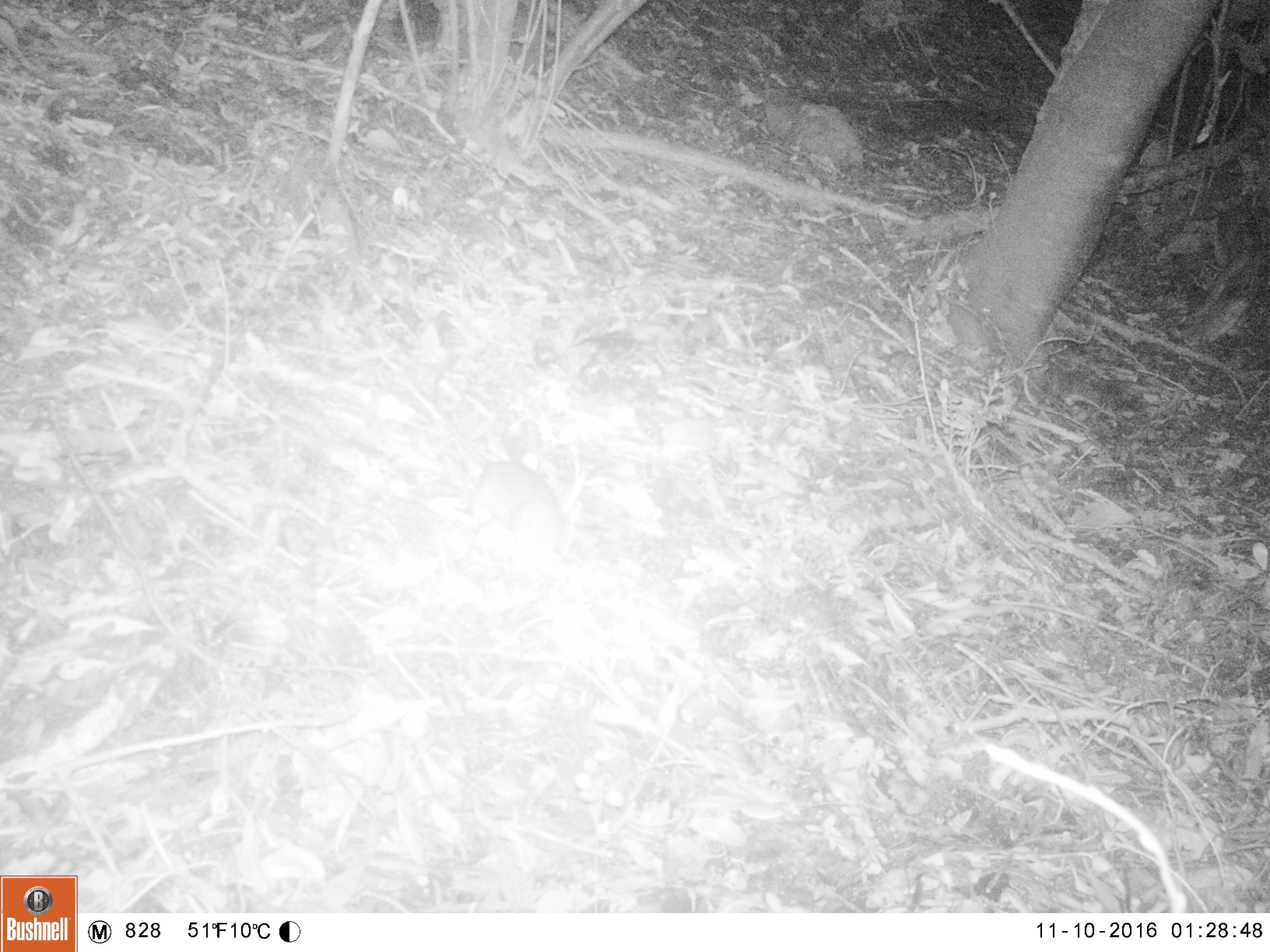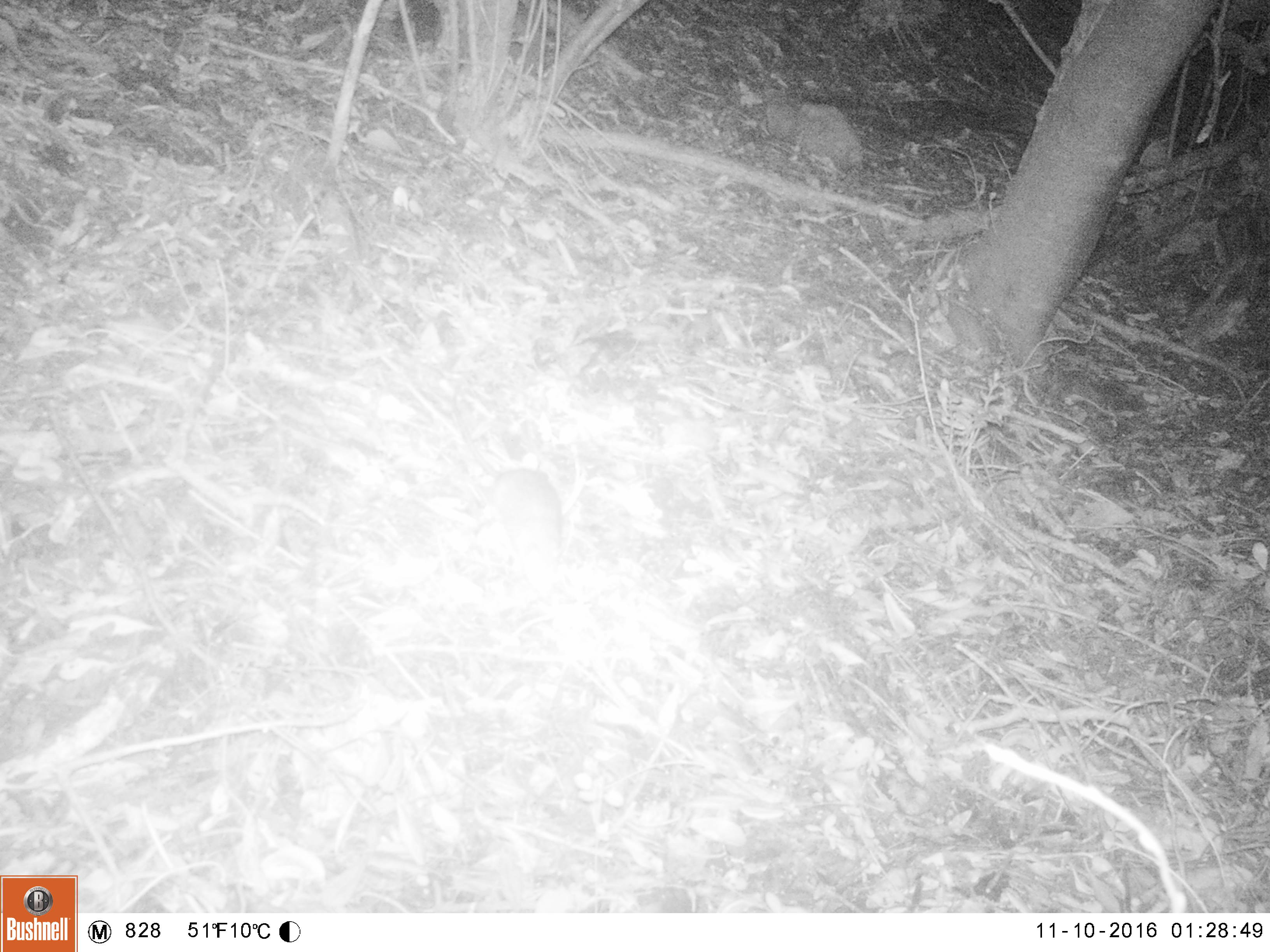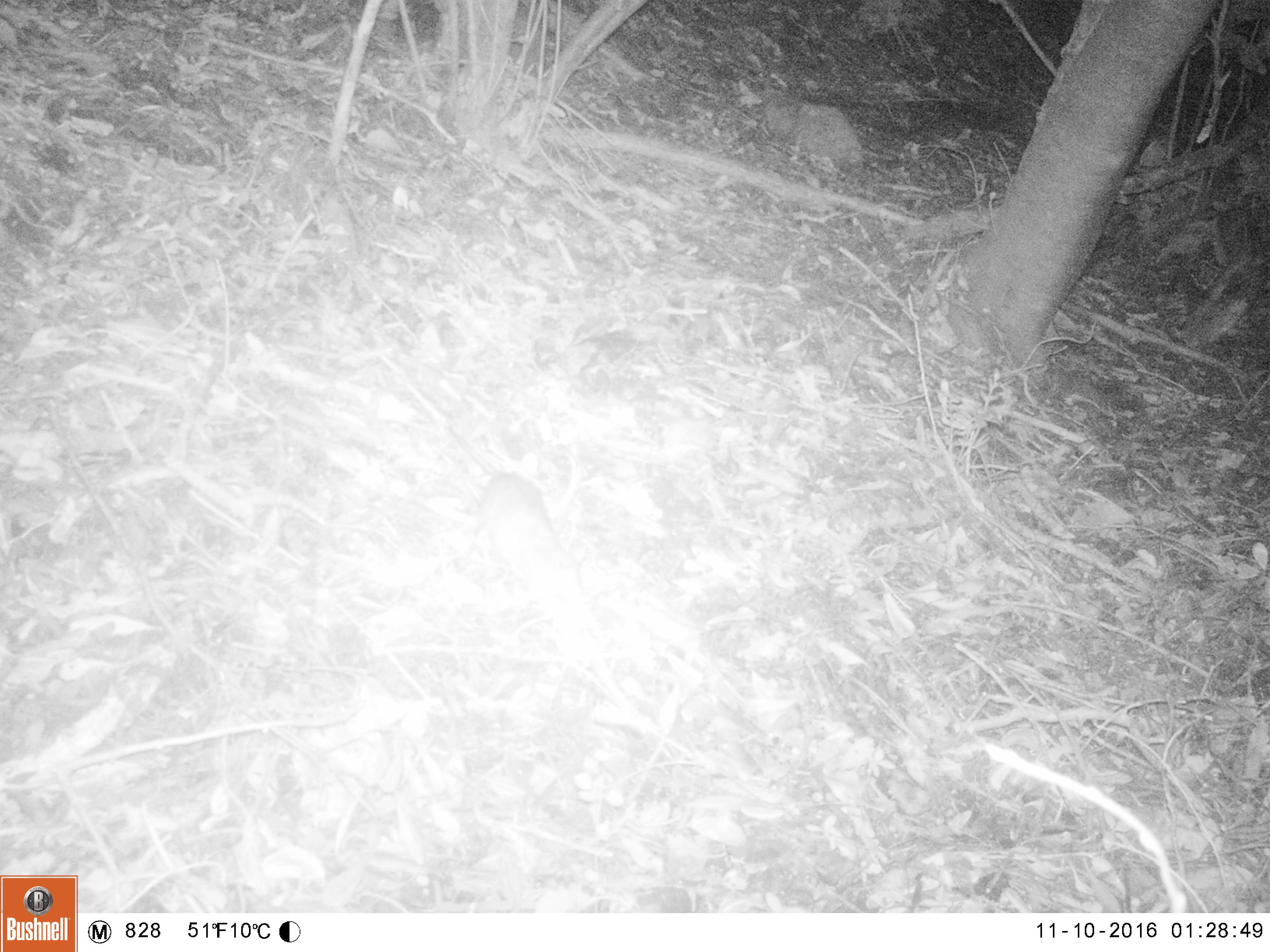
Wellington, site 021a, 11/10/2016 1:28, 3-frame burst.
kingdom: Animalia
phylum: Chordata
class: Mammalia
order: Rodentia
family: Muridae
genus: Rattus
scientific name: Rattus norvegicus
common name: norway rat